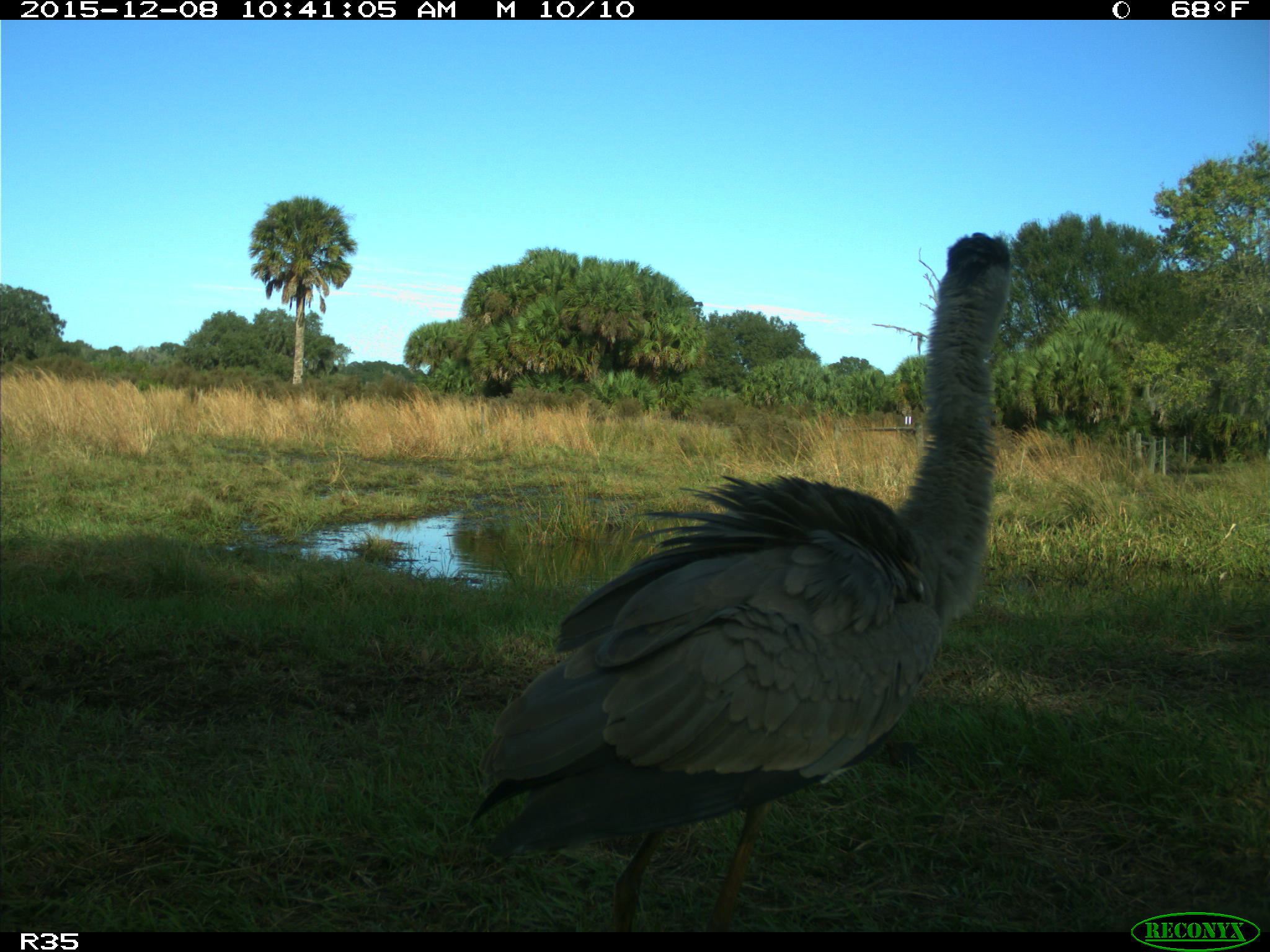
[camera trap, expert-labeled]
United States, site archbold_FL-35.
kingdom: Animalia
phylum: Chordata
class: Aves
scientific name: Aves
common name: birds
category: unidentified bird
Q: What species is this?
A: Unidentified bird (birds) (Aves).